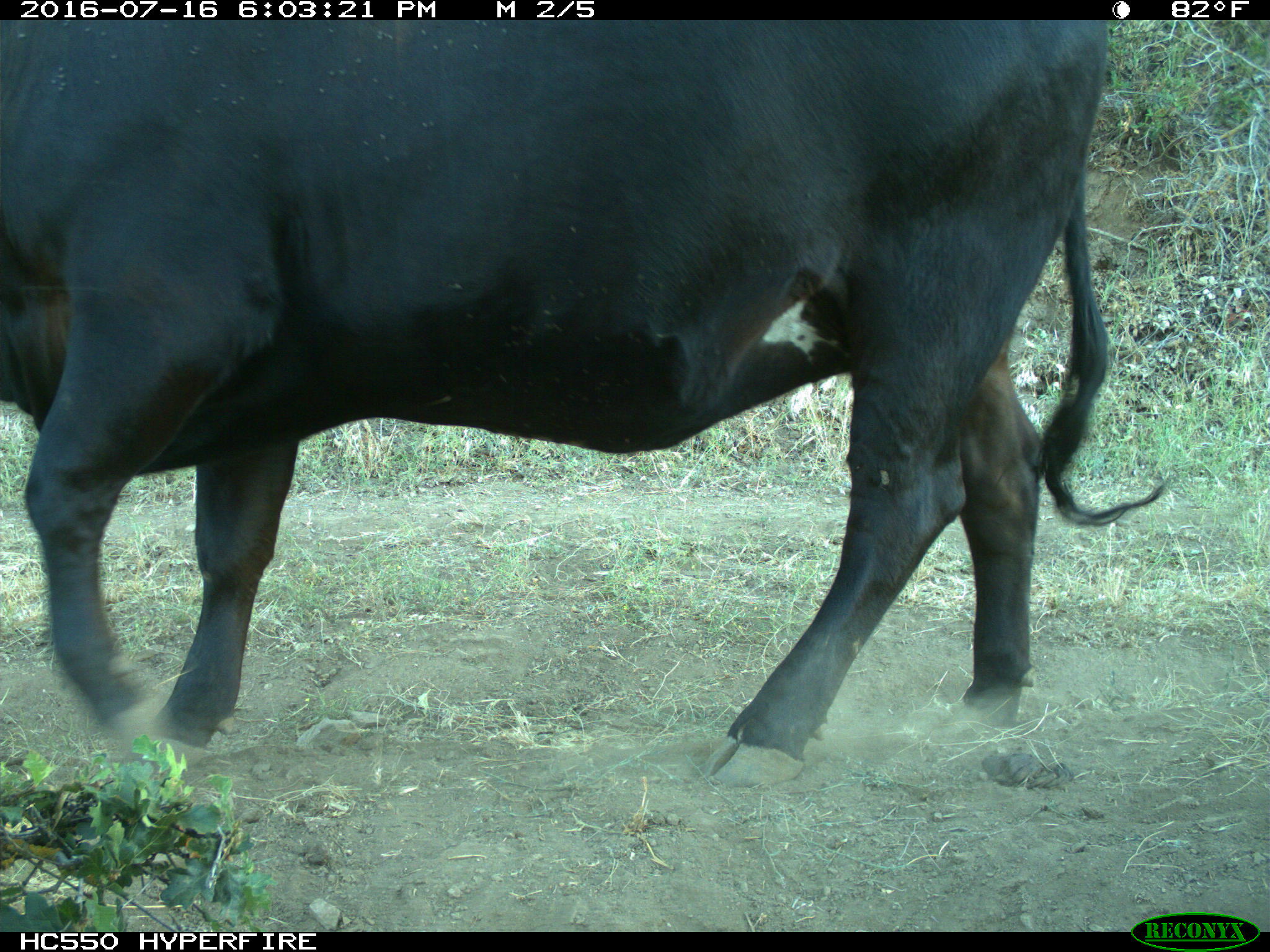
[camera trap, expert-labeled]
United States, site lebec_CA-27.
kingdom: Animalia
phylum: Chordata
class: Mammalia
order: Artiodactyla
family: Bovidae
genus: Bos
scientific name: Bos taurus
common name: domestic cow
Bos taurus (domestic cow).